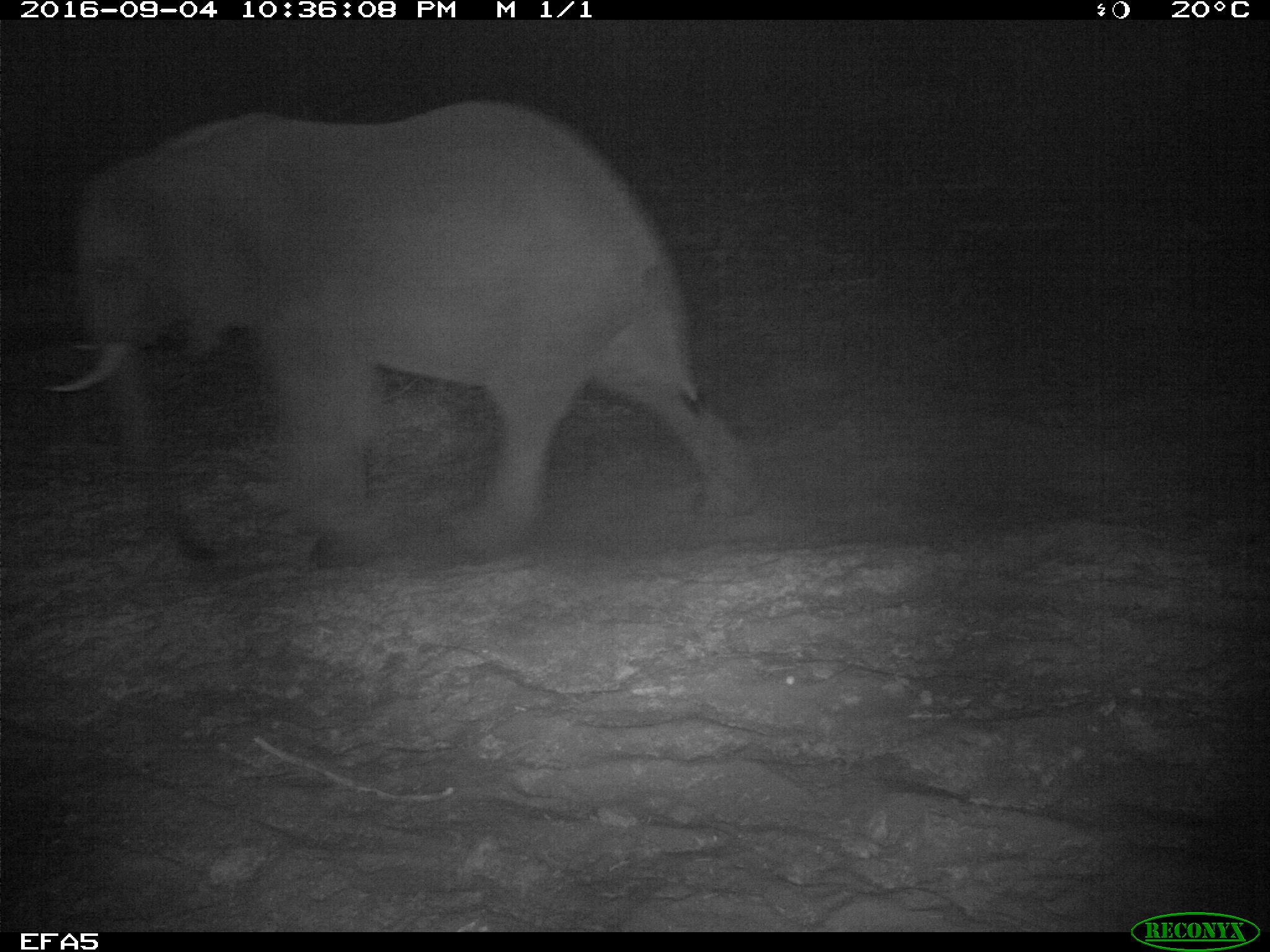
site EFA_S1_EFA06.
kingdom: Animalia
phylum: Chordata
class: Mammalia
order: Proboscidea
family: Elephantidae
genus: Loxodonta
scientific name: Loxodonta africana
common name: african bush elephant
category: elephant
Elephant (african bush elephant) (Loxodonta africana), count 1. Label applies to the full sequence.